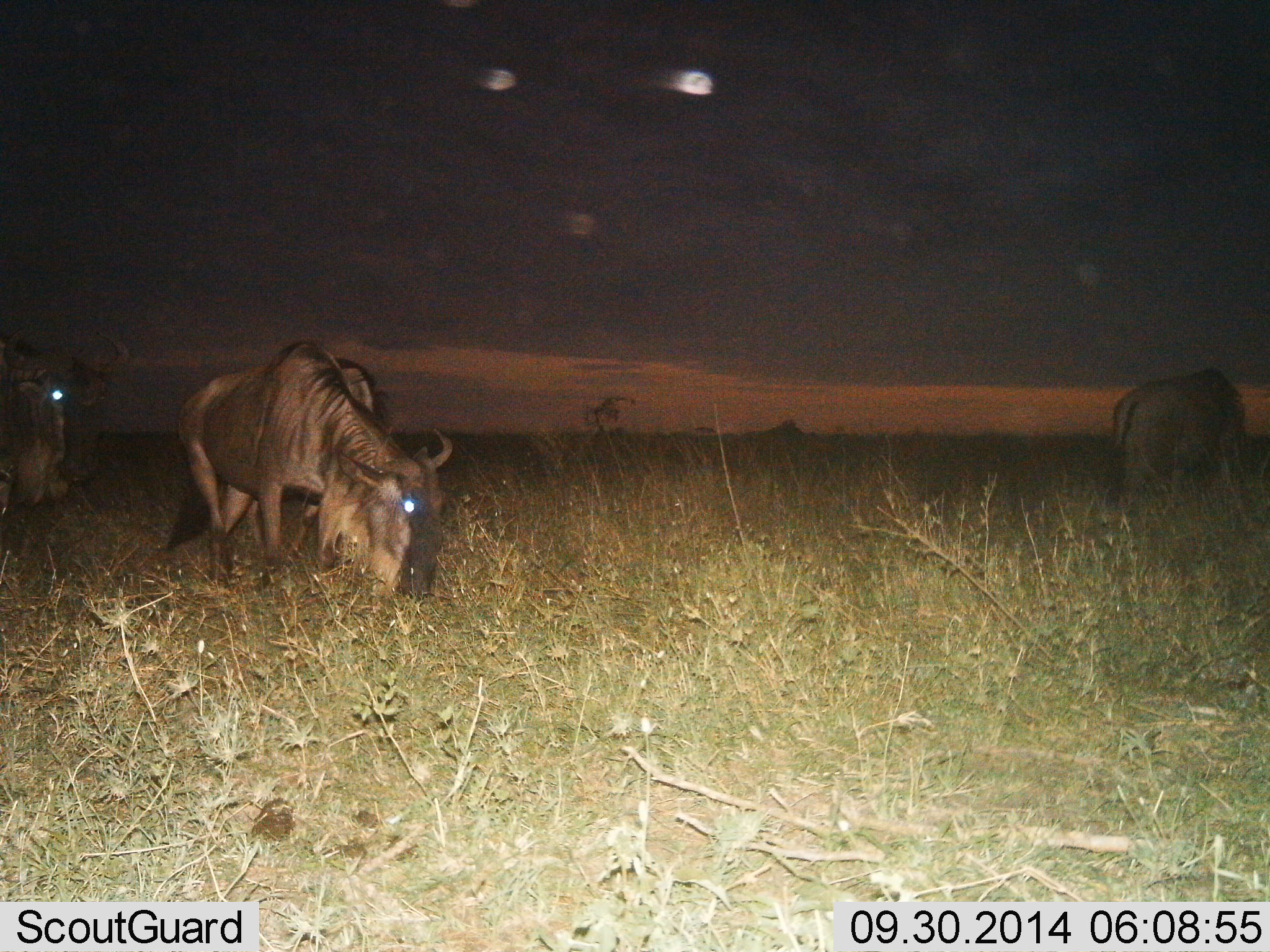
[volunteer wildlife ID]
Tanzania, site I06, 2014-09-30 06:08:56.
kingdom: Animalia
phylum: Chordata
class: Mammalia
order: Artiodactyla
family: Bovidae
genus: Connochaetes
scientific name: Connochaetes taurinus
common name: blue wildebeest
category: wildebeest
Wildebeest (blue wildebeest) (Connochaetes taurinus), count 3. Behavior (volunteer vote fractions): standing 20%, resting 0%, moving 0%, interacting 0%. Young present (vote fraction): 0%. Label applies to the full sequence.